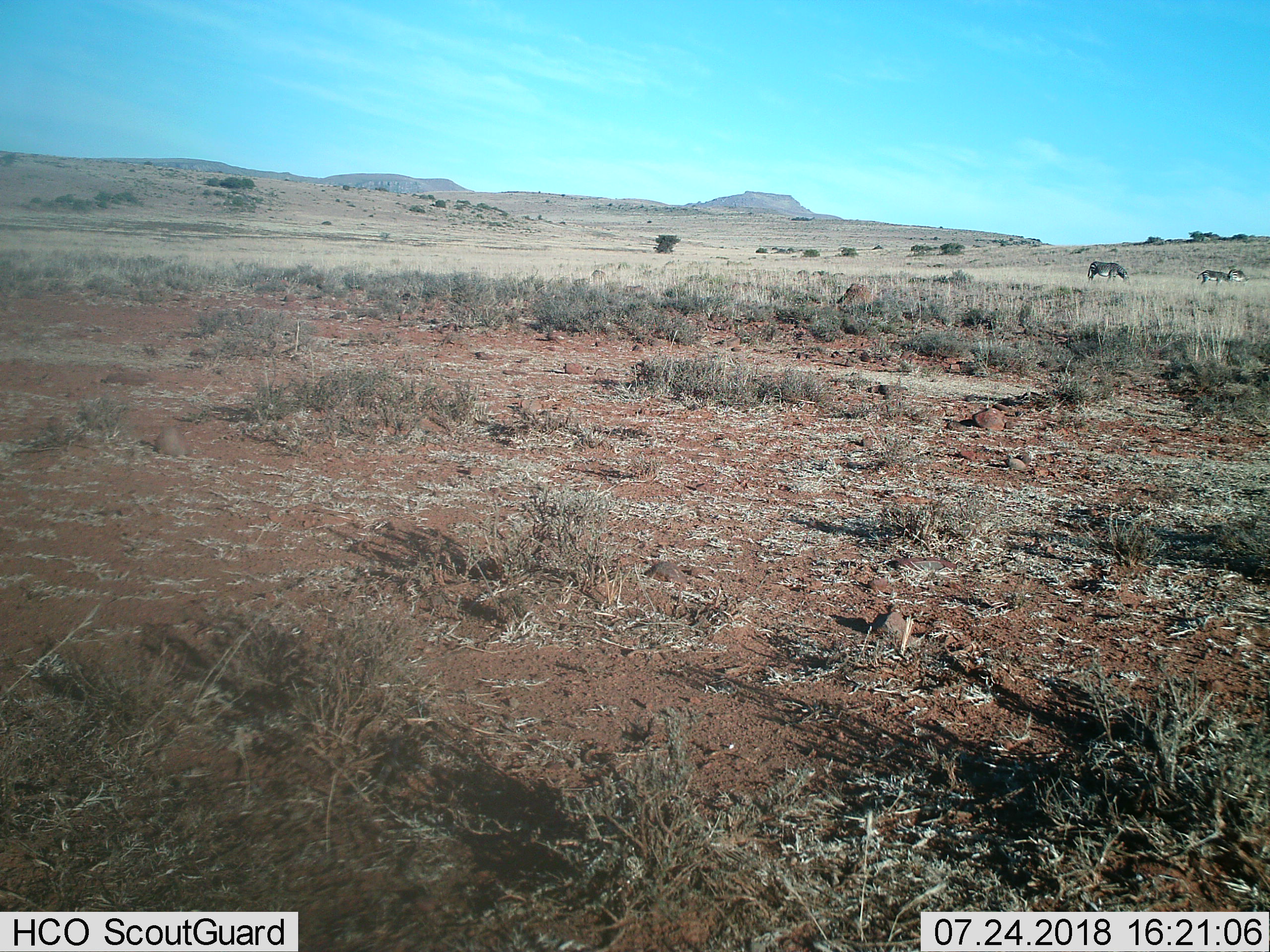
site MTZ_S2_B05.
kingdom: Animalia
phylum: Chordata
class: Mammalia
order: Perissodactyla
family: Equidae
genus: Equus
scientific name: Equus zebra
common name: mountain zebra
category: zebramountain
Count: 3.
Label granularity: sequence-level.